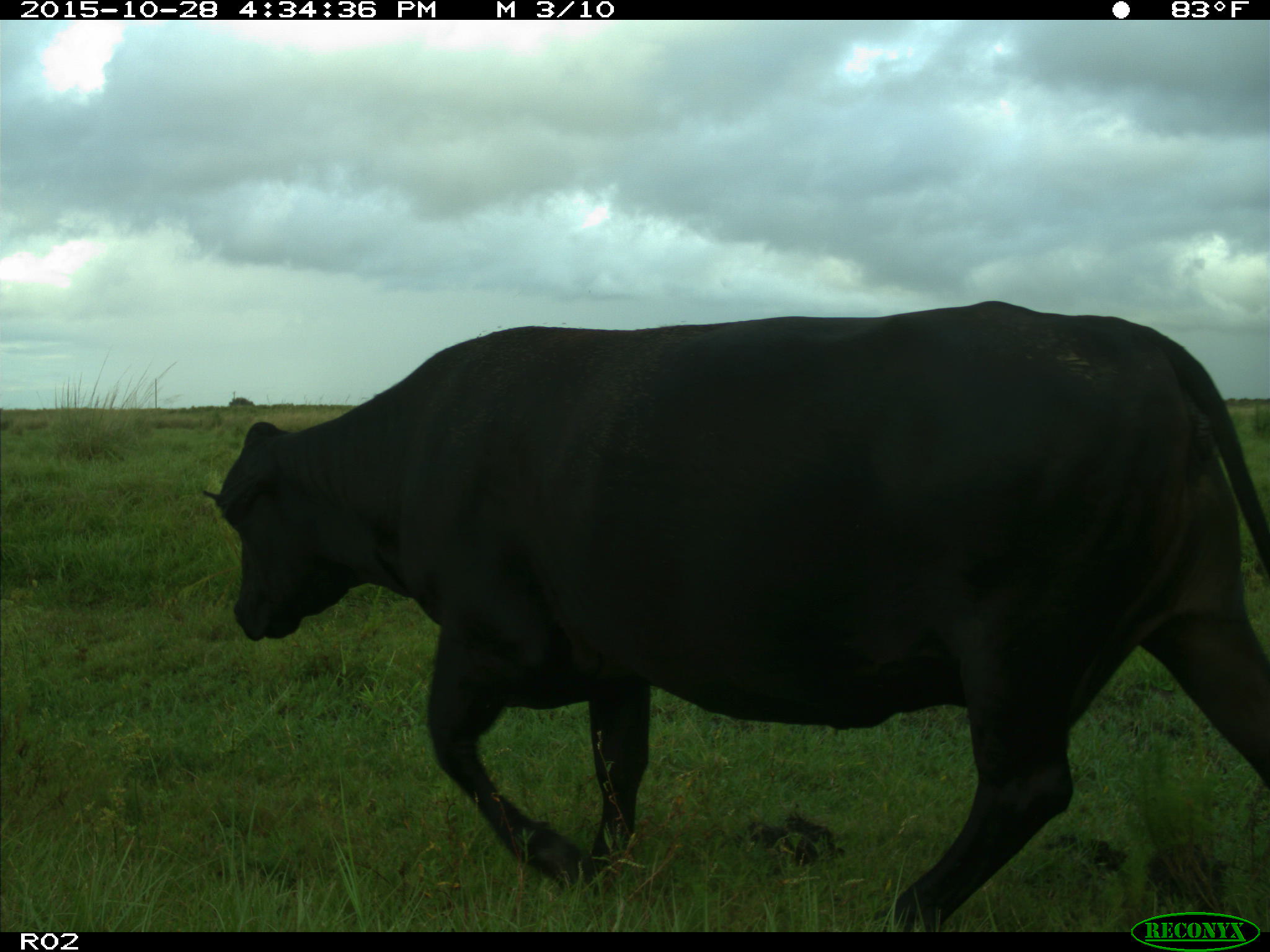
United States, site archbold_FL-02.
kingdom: Animalia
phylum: Chordata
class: Mammalia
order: Artiodactyla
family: Bovidae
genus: Bos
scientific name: Bos taurus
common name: domestic cow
Bos taurus (domestic cow).